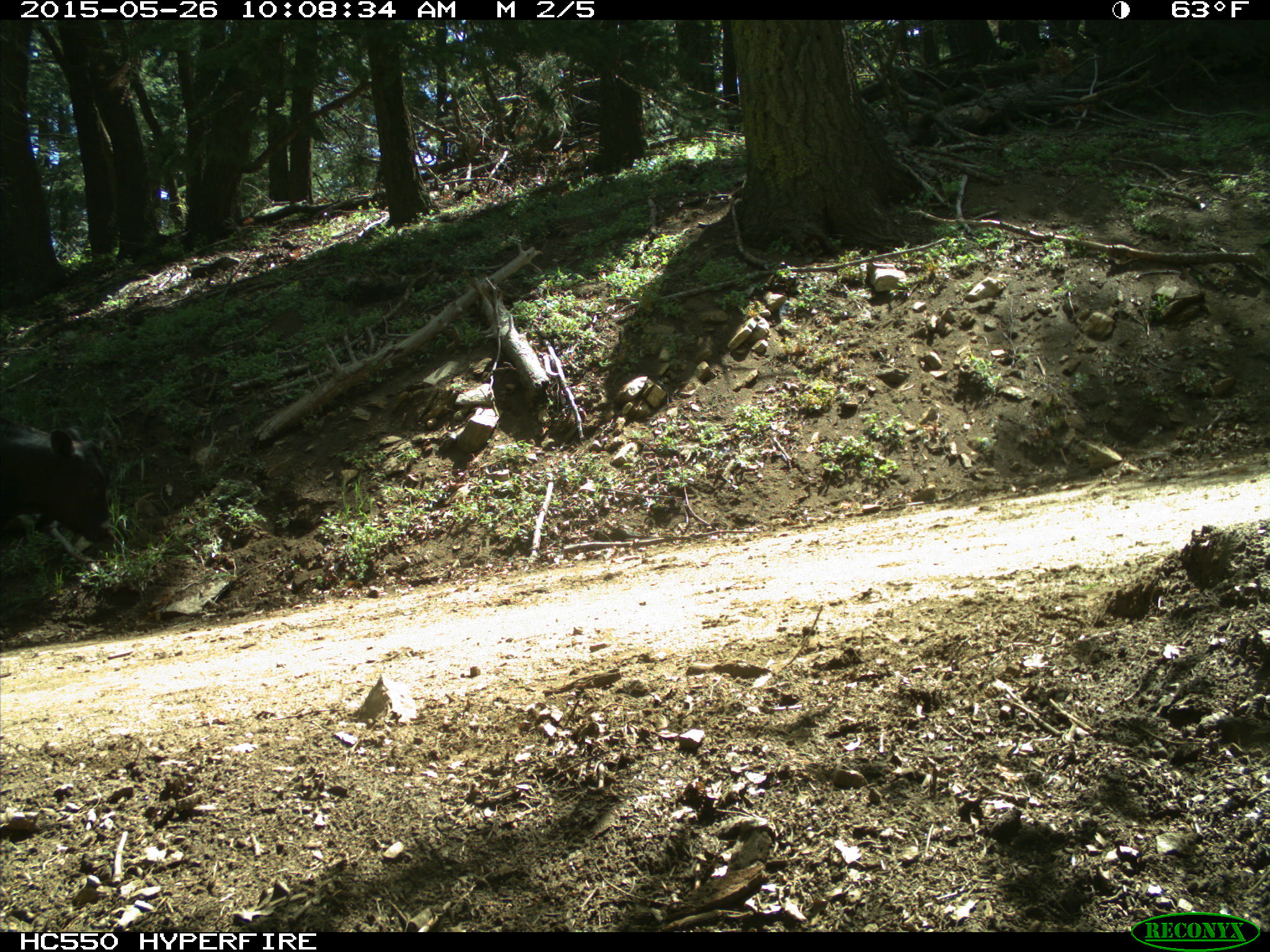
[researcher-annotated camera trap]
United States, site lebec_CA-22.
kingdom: Animalia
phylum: Chordata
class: Mammalia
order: Artiodactyla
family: Bovidae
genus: Bos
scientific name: Bos taurus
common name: domestic cow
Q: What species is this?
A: Bos taurus (domestic cow).